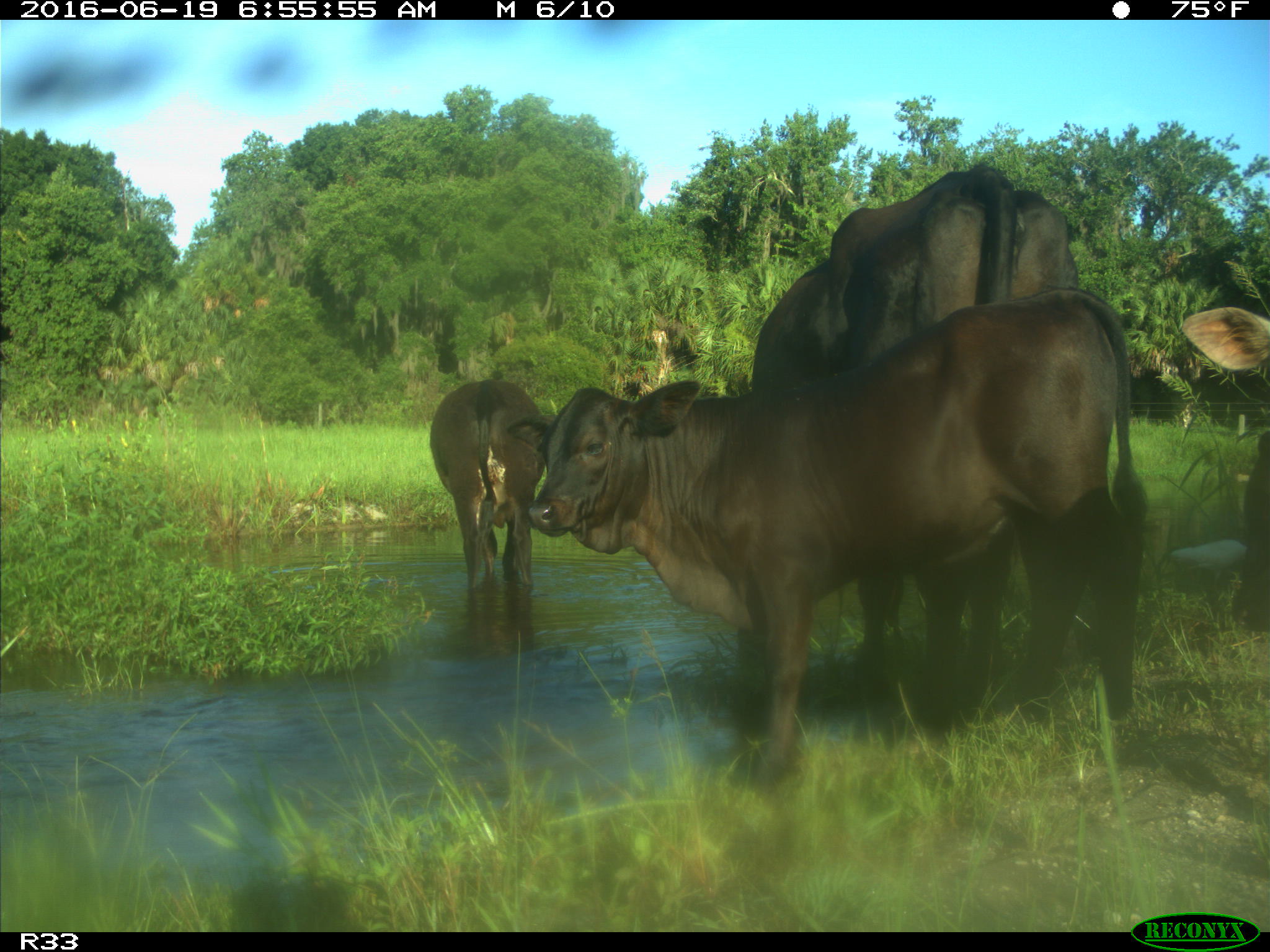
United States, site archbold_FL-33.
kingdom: Animalia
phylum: Chordata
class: Mammalia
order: Artiodactyla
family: Bovidae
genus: Bos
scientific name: Bos taurus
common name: domestic cow